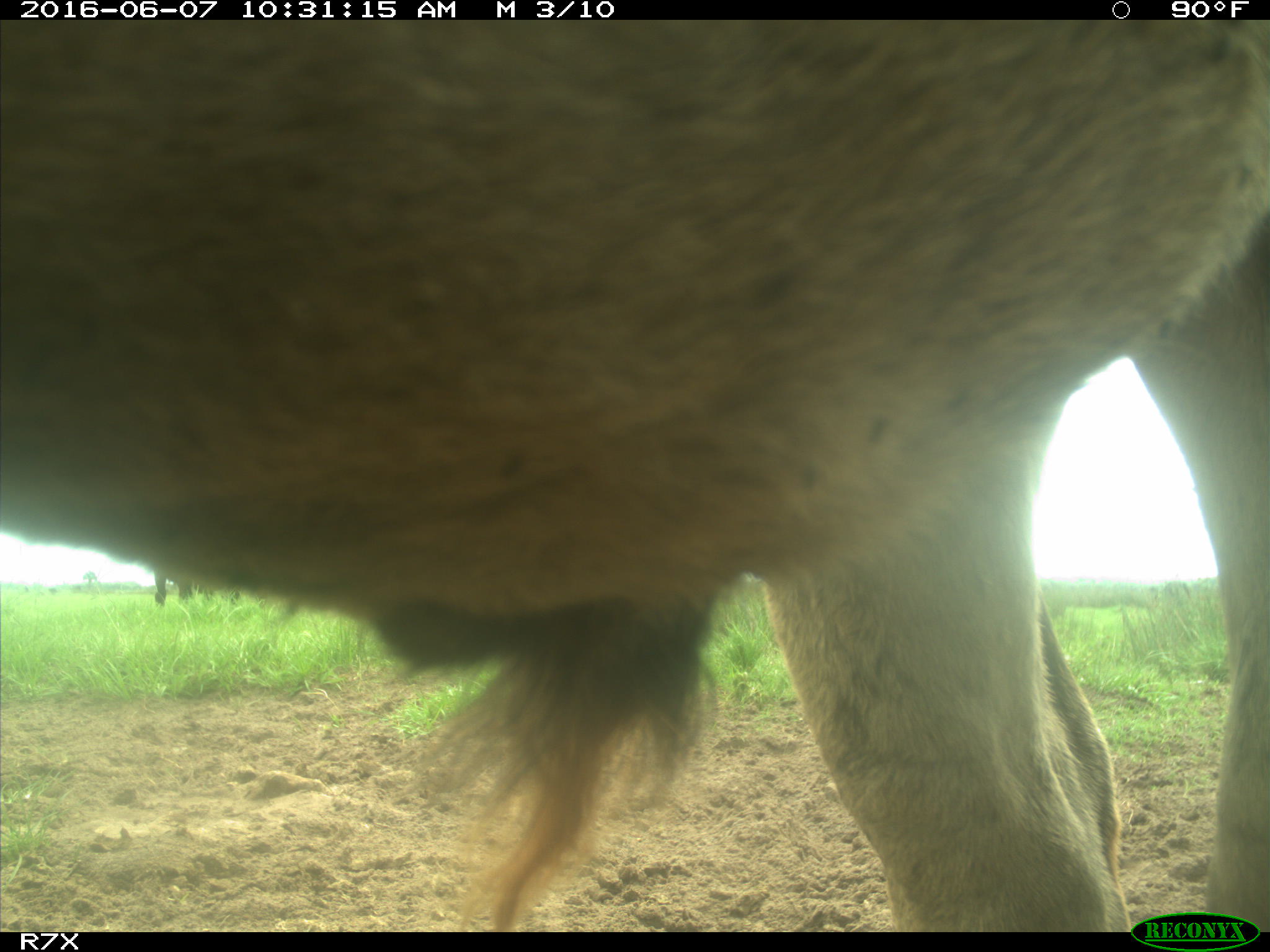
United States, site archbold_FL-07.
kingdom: Animalia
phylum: Chordata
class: Mammalia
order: Artiodactyla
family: Bovidae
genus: Bos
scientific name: Bos taurus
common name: domestic cow